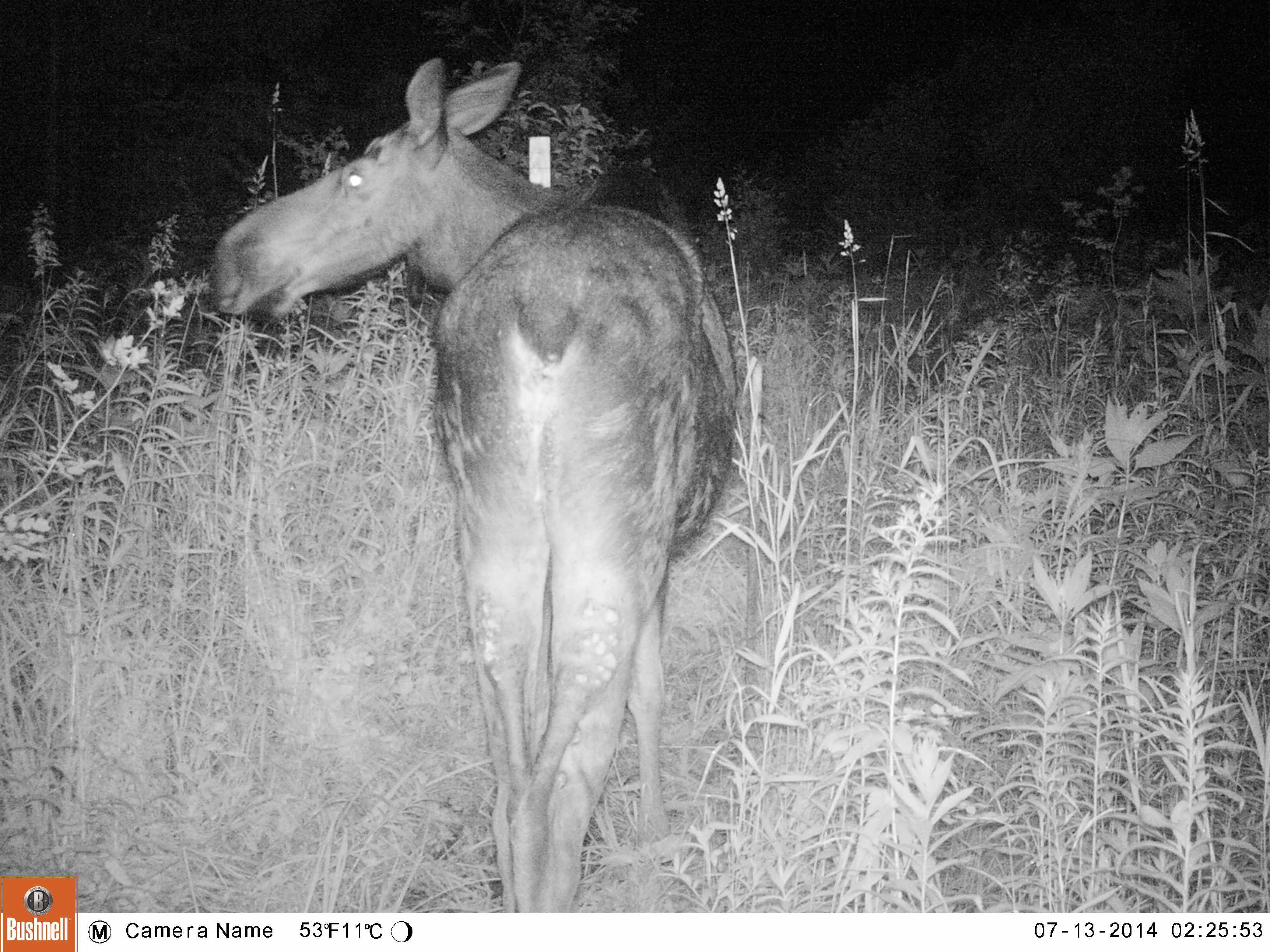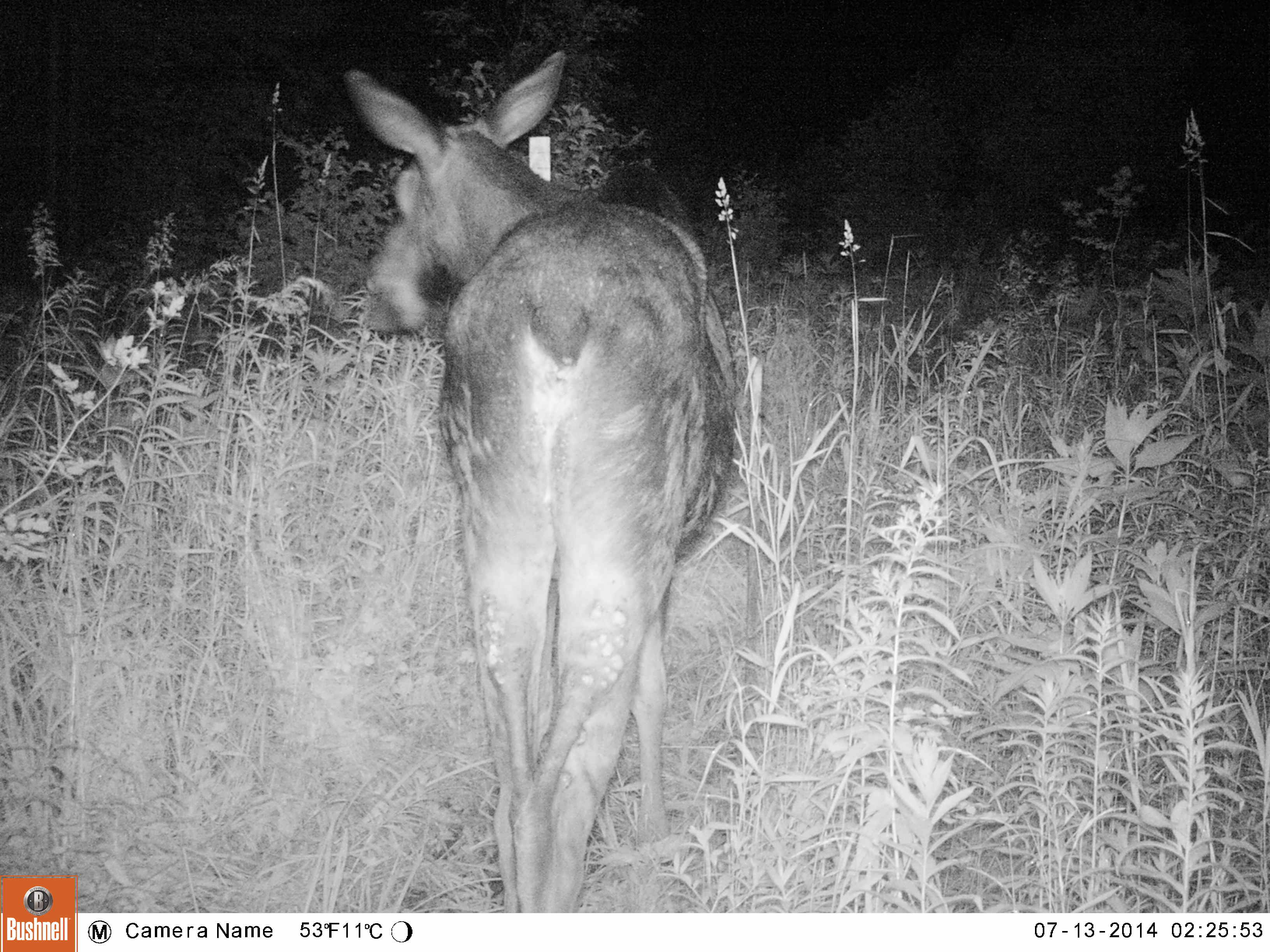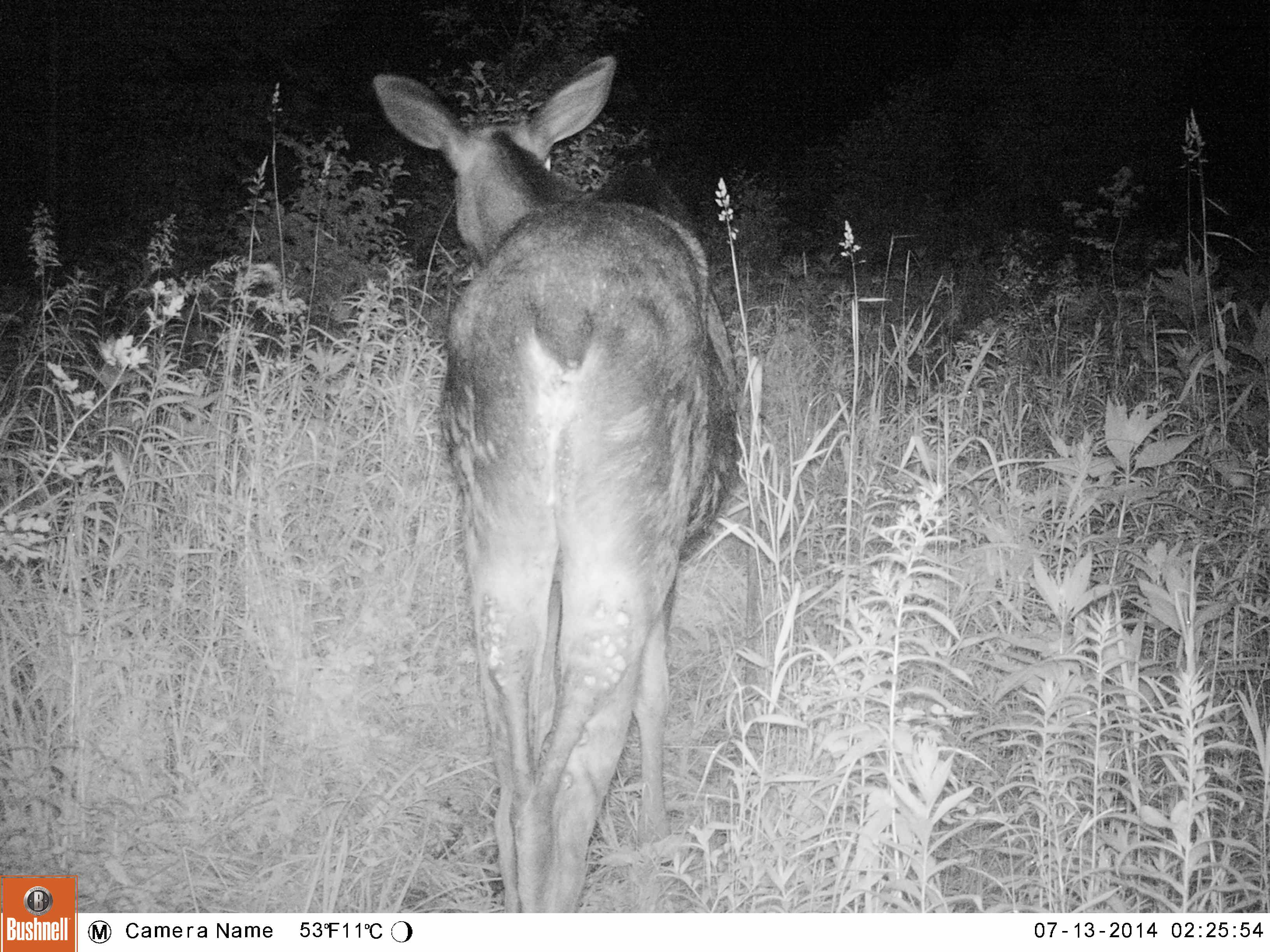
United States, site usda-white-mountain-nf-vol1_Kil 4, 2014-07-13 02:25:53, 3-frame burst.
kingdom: Animalia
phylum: Chordata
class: Mammalia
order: Artiodactyla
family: Cervidae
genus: Alces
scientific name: Alces alces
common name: moose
Moose (Alces alces).